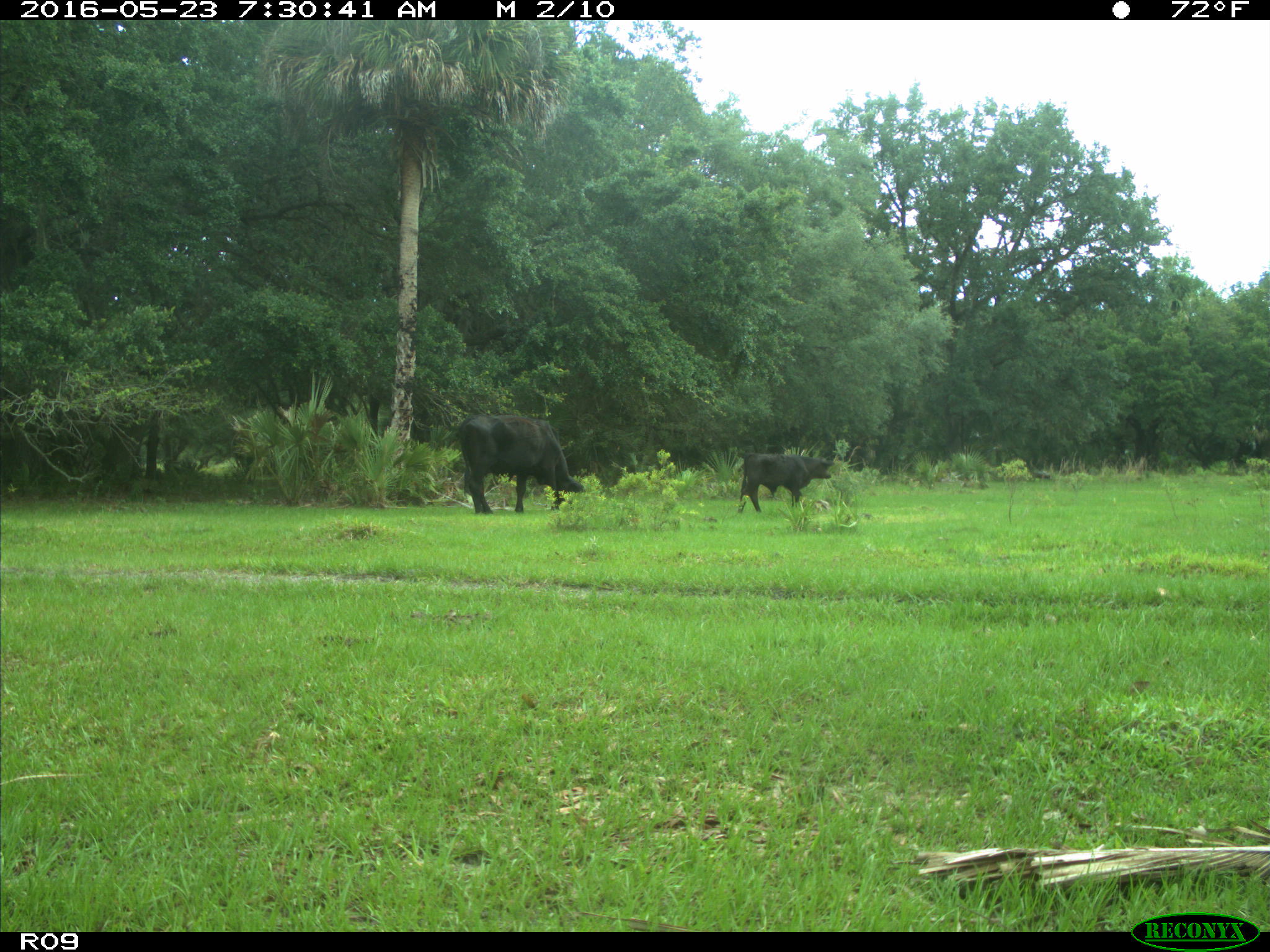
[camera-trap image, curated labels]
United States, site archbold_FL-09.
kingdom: Animalia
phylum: Chordata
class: Mammalia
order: Artiodactyla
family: Bovidae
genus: Bos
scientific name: Bos taurus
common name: domestic cow